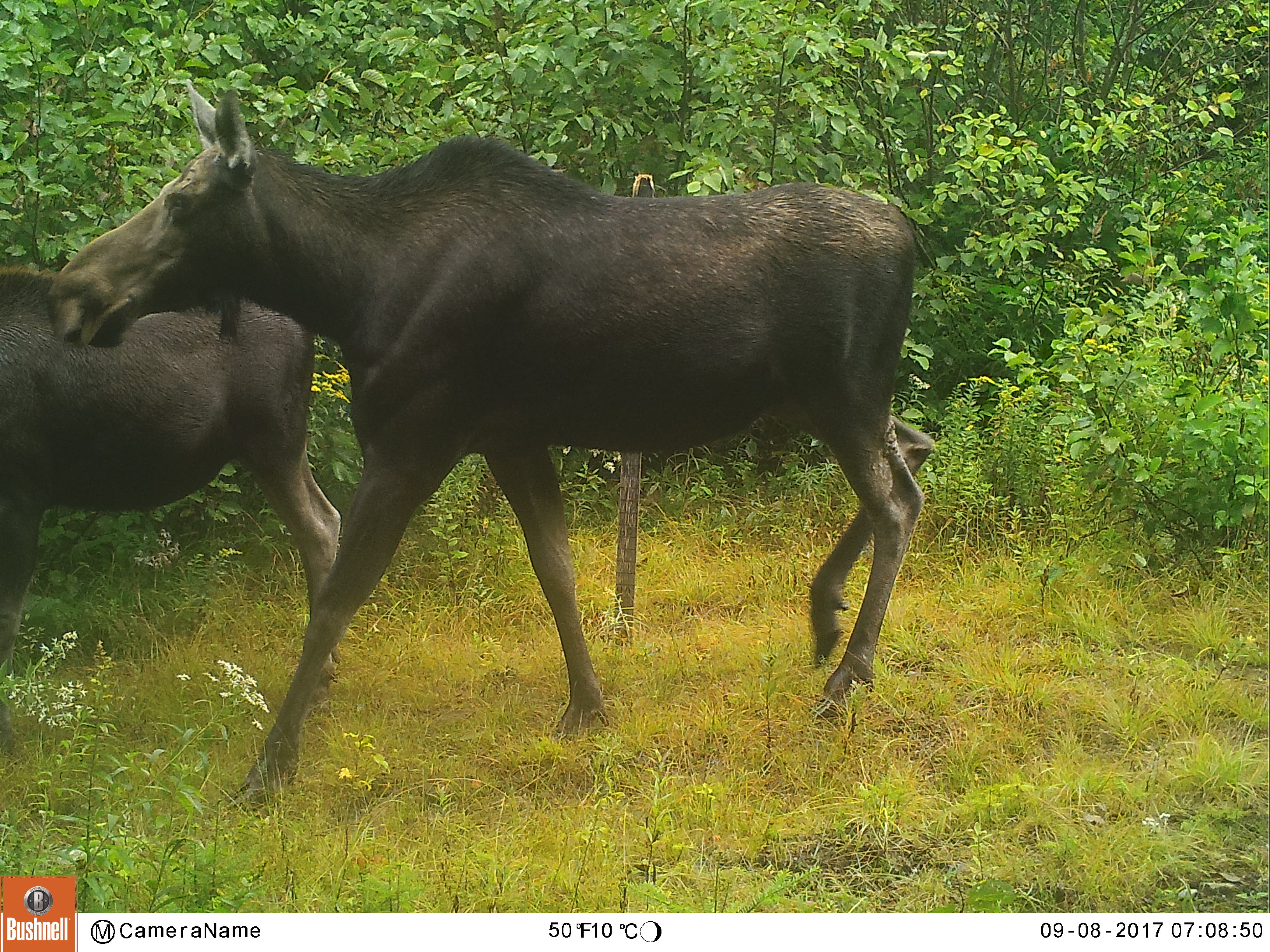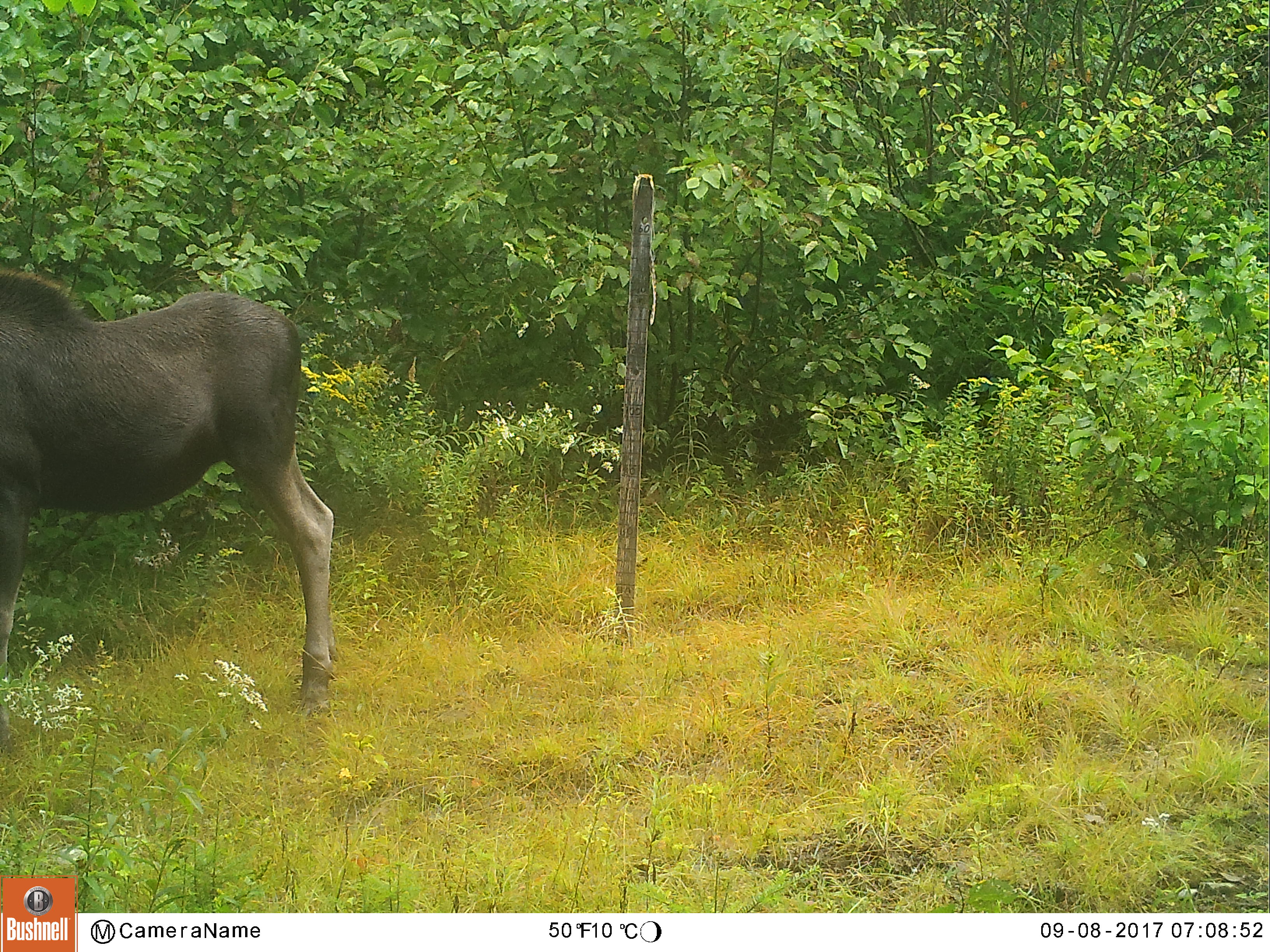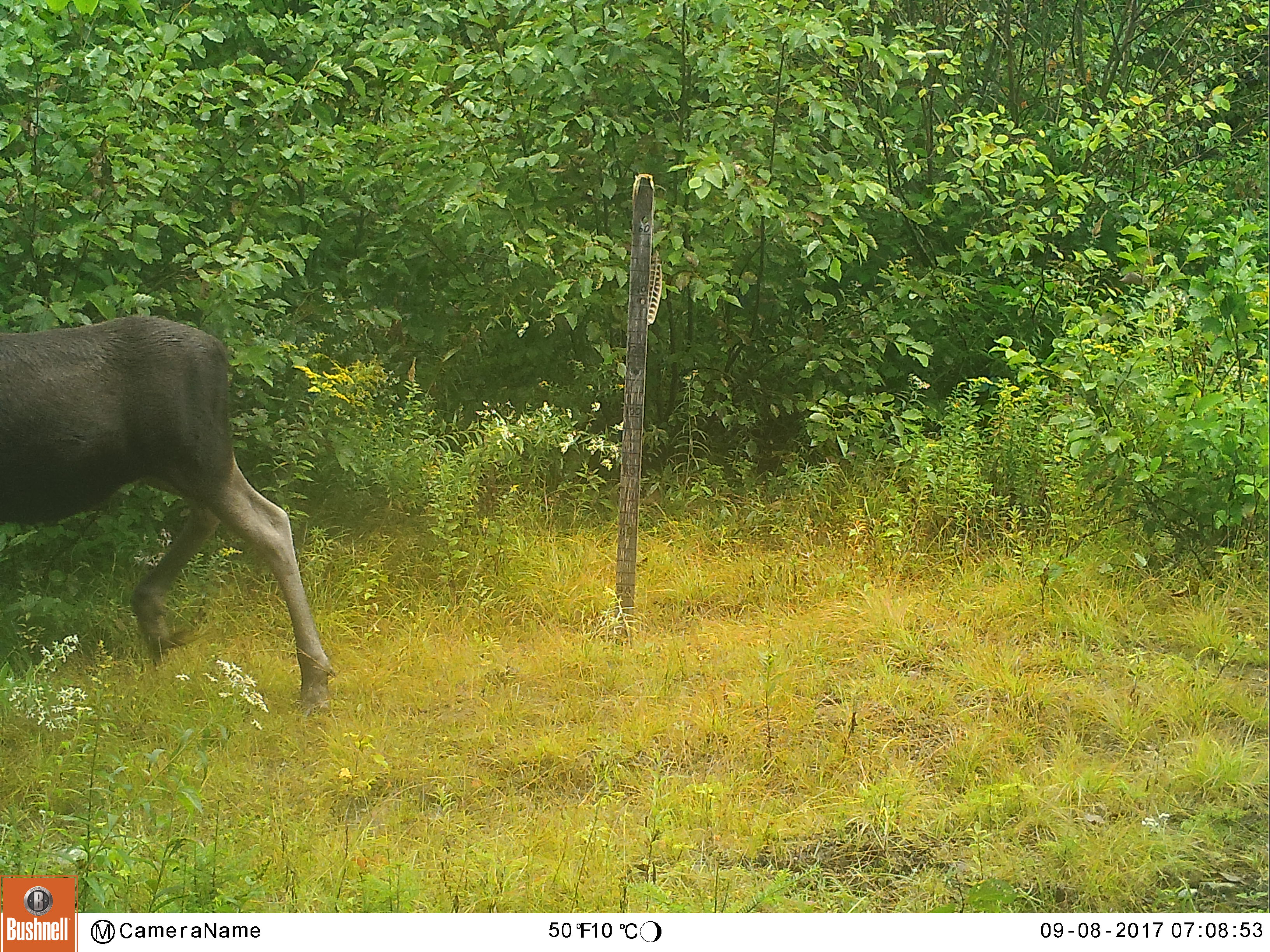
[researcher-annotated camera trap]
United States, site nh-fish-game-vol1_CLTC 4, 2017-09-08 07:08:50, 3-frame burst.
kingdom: Animalia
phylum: Chordata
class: Mammalia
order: Artiodactyla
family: Cervidae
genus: Alces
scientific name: Alces alces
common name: moose